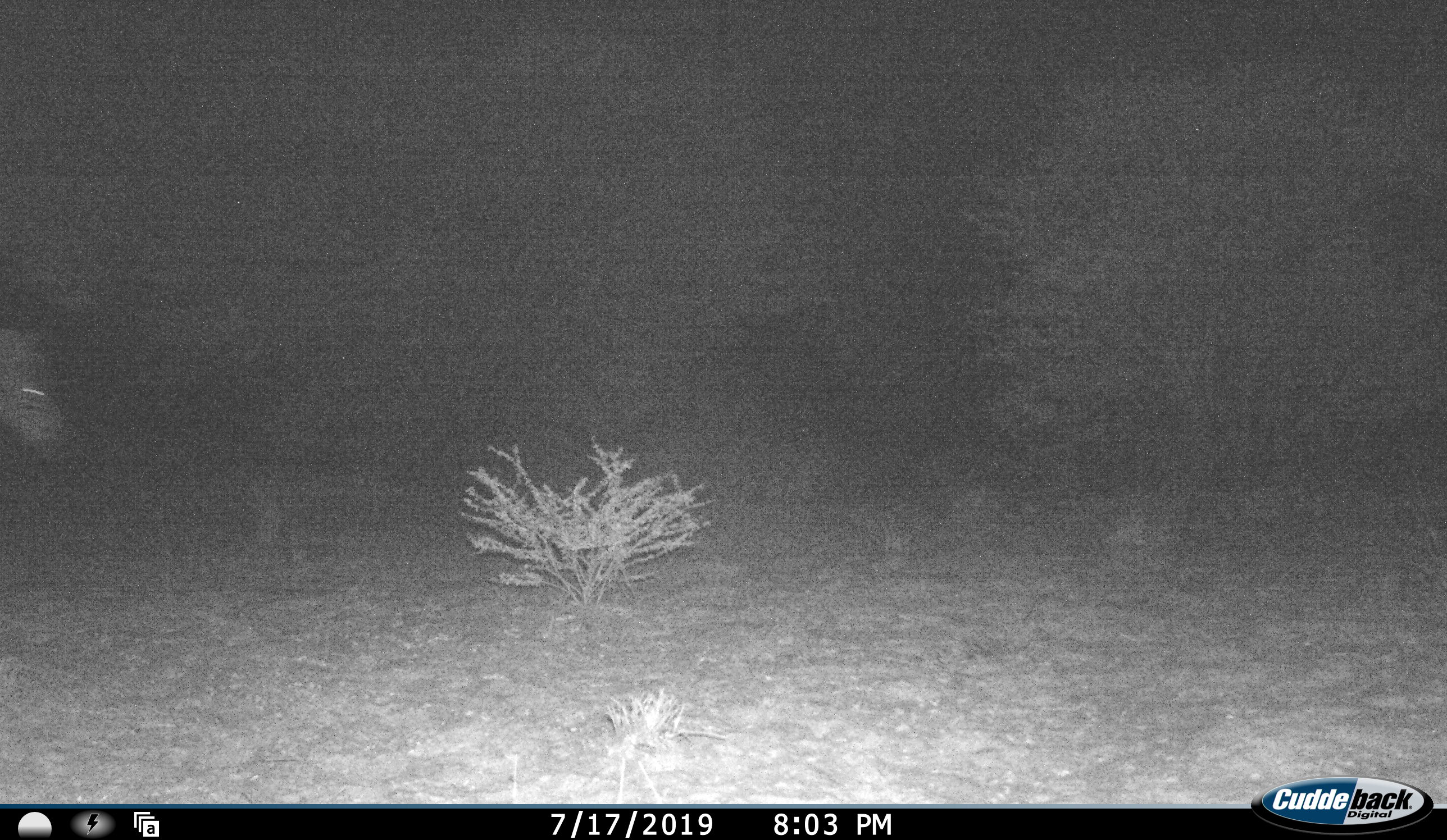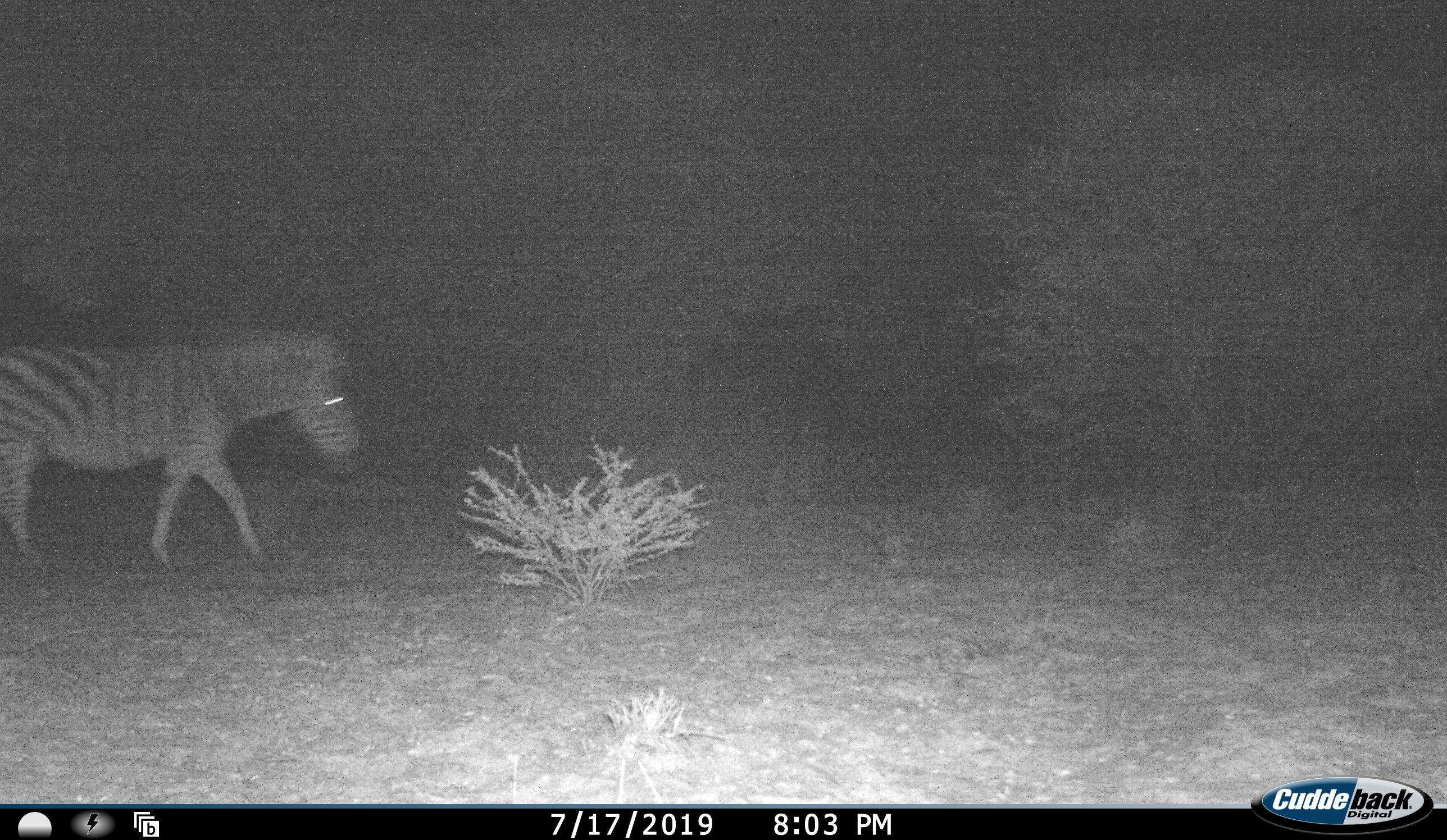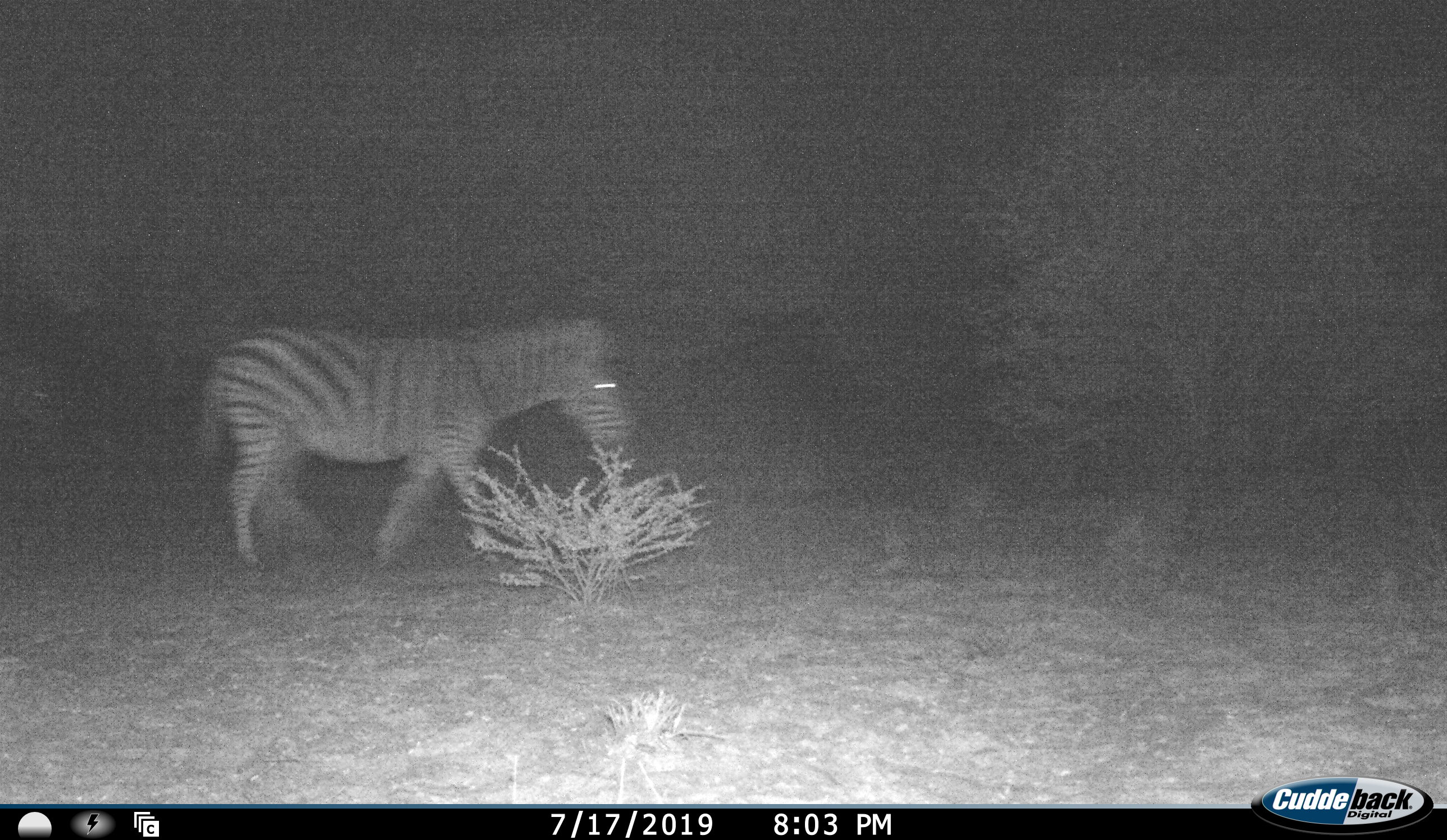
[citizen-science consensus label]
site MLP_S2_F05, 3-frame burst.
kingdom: Animalia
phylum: Chordata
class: Mammalia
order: Perissodactyla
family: Equidae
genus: Equus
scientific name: Equus quagga burchellii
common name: burchell's zebra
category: zebraburchells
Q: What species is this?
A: Zebraburchells (burchell's zebra) (Equus quagga burchellii).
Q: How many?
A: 1.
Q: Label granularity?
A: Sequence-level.